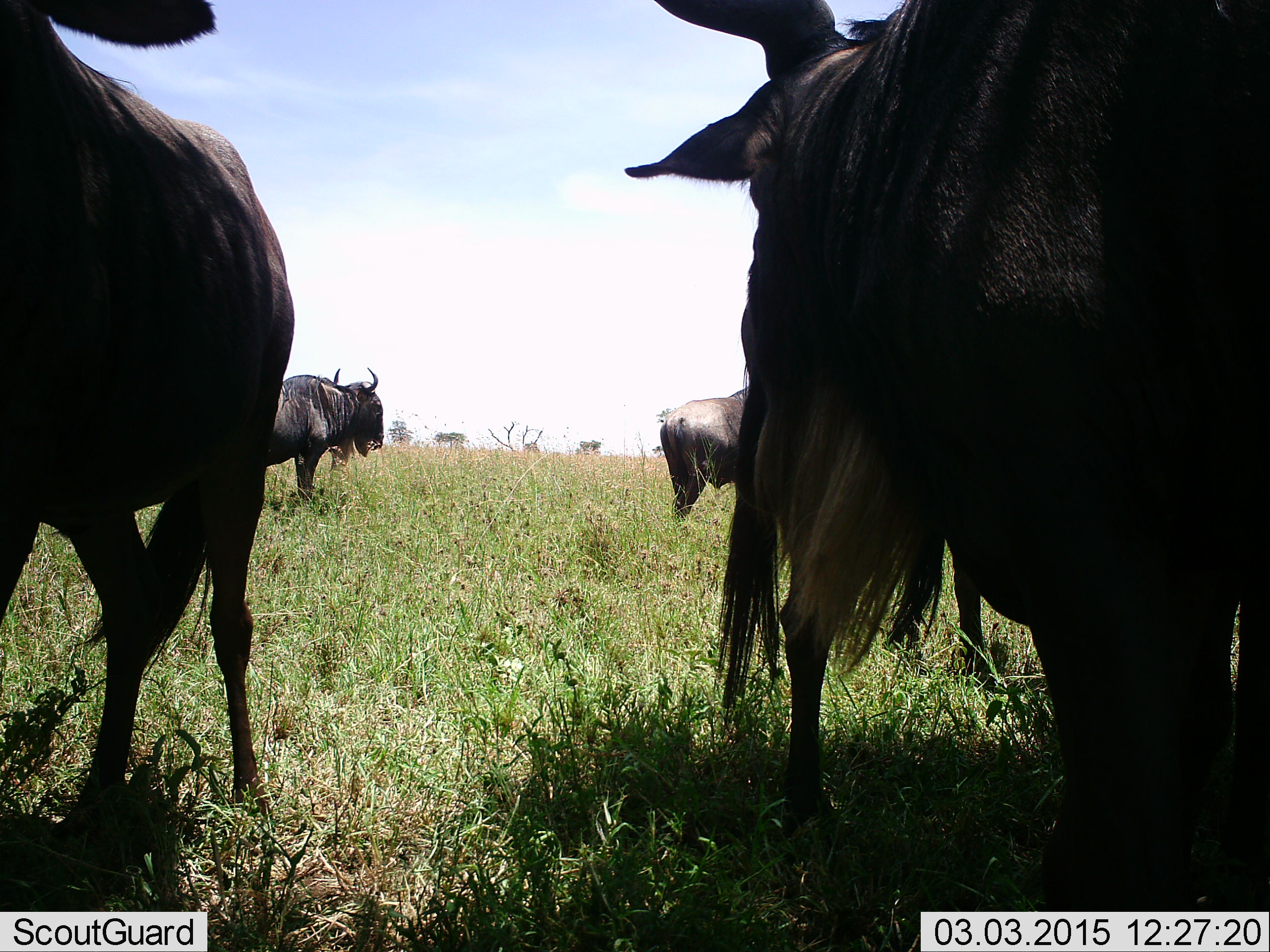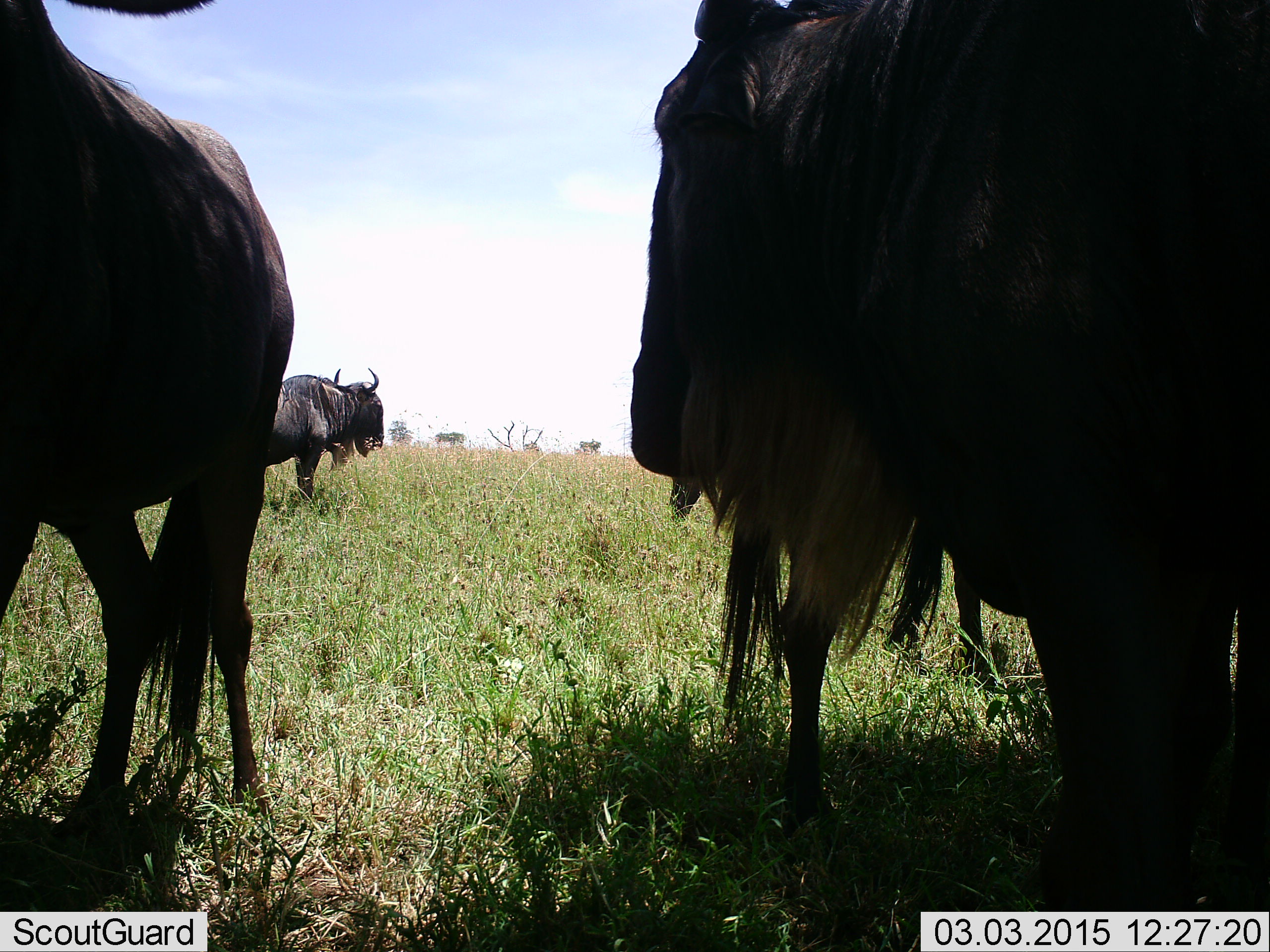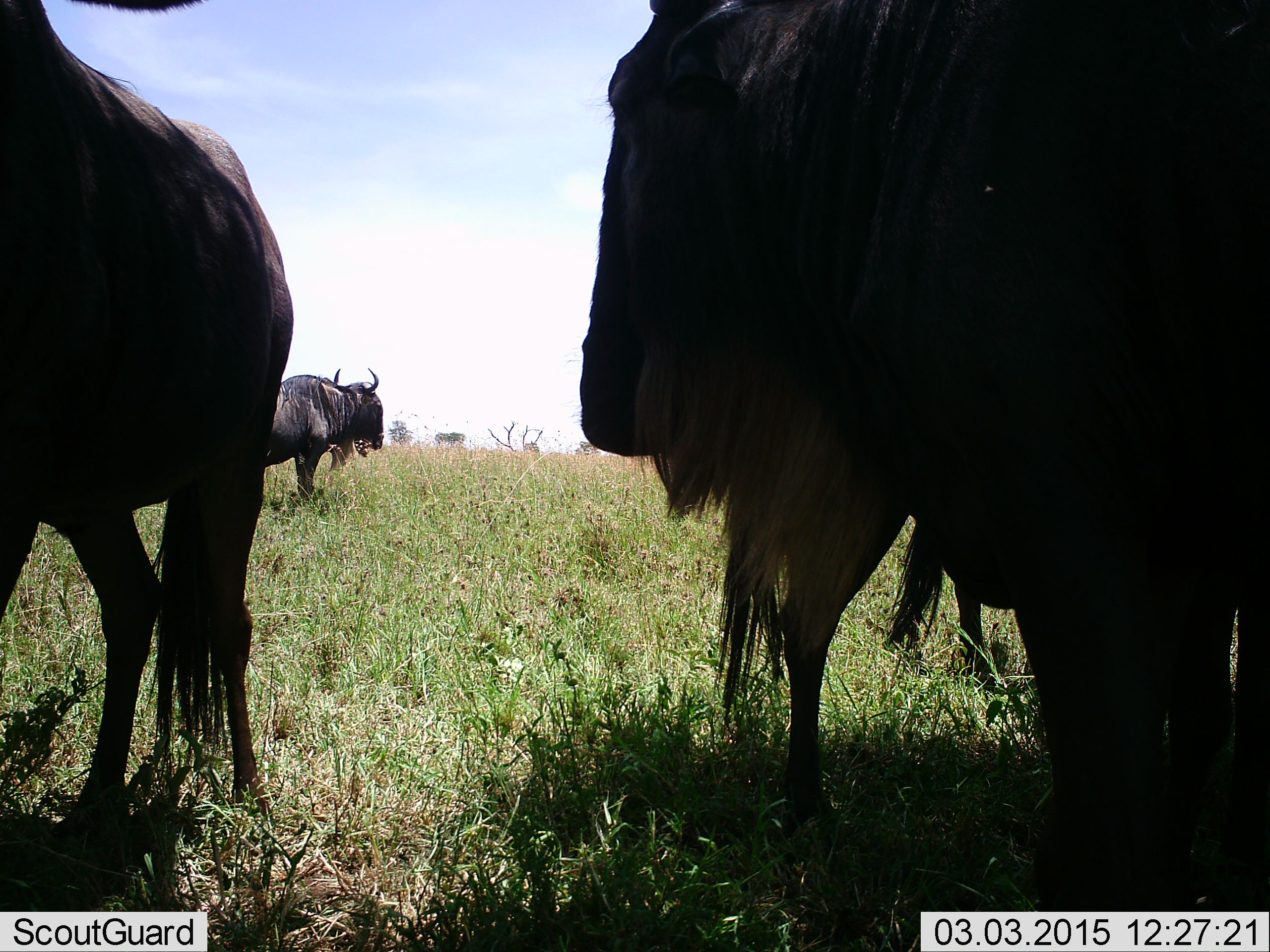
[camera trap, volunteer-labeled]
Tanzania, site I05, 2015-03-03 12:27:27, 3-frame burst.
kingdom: Animalia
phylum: Chordata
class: Mammalia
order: Artiodactyla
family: Bovidae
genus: Connochaetes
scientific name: Connochaetes taurinus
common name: blue wildebeest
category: wildebeest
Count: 5.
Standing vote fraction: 100%.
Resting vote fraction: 0%.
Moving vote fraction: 10%.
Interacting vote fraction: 0%.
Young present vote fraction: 0%.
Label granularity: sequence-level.